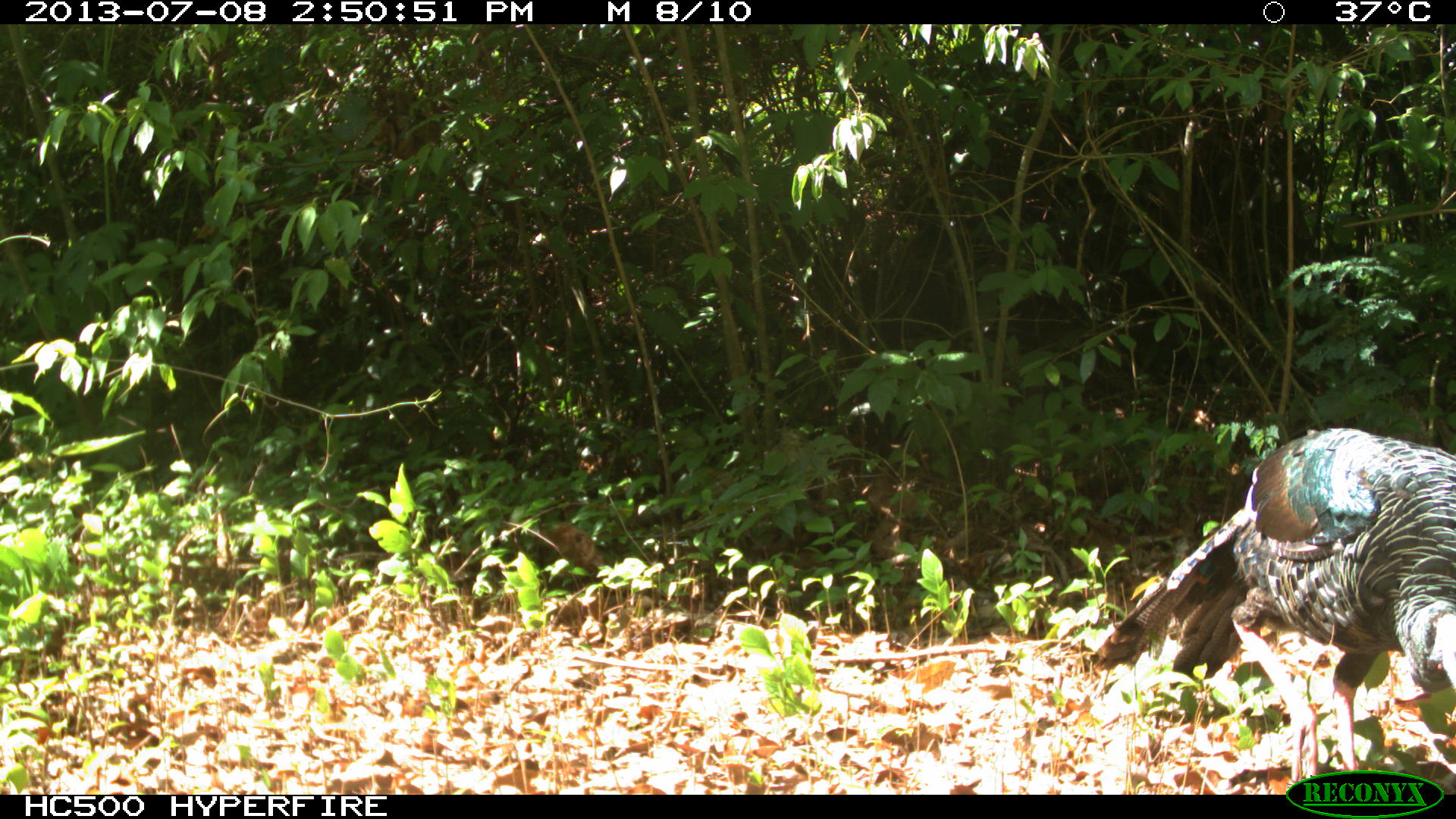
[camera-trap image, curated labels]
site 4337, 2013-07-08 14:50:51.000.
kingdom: Animalia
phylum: Chordata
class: Aves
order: Galliformes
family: Phasianidae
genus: Meleagris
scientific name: Meleagris ocellata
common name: ocellated turkey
Meleagris ocellata (ocellated turkey), count 1, sex male.